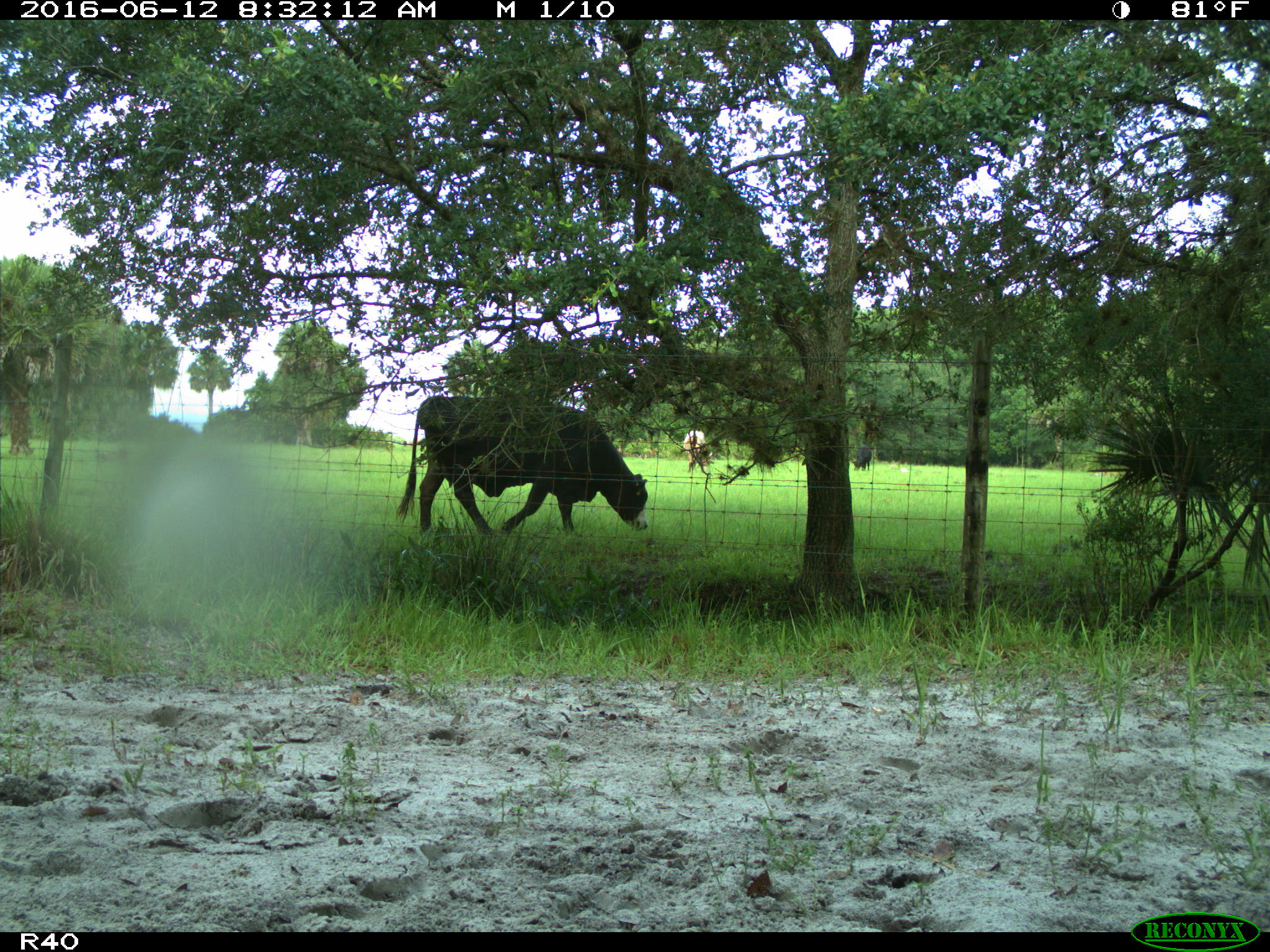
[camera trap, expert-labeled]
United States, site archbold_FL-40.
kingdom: Animalia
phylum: Chordata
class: Mammalia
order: Artiodactyla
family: Bovidae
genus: Bos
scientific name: Bos taurus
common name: domestic cow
Bos taurus (domestic cow).